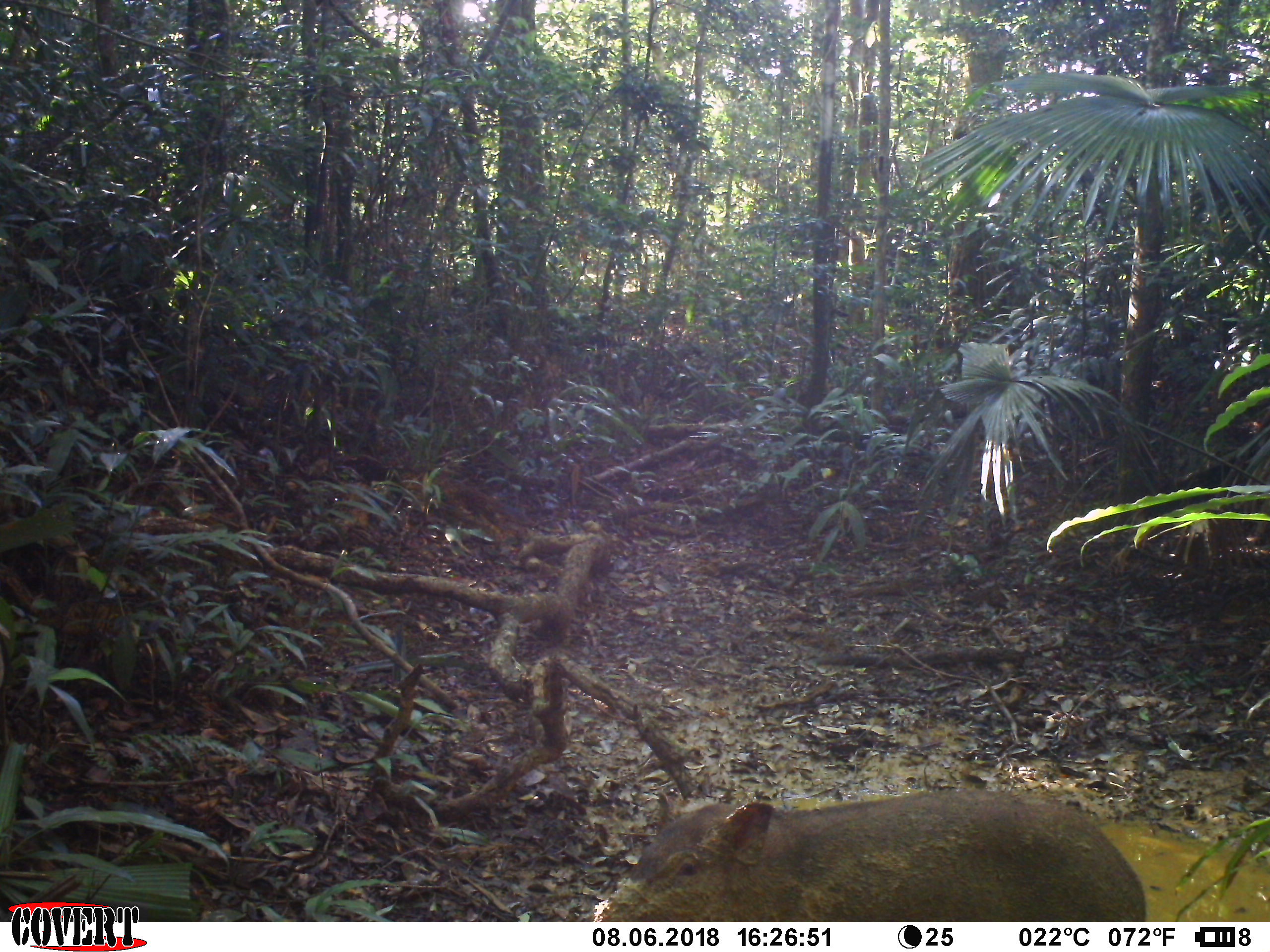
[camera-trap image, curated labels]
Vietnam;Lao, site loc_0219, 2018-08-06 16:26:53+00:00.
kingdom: Animalia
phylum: Chordata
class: Mammalia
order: Artiodactyla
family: Suidae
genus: Sus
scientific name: Sus scrofa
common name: eurasian wild pig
Eurasian wild pig (Sus scrofa). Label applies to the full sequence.